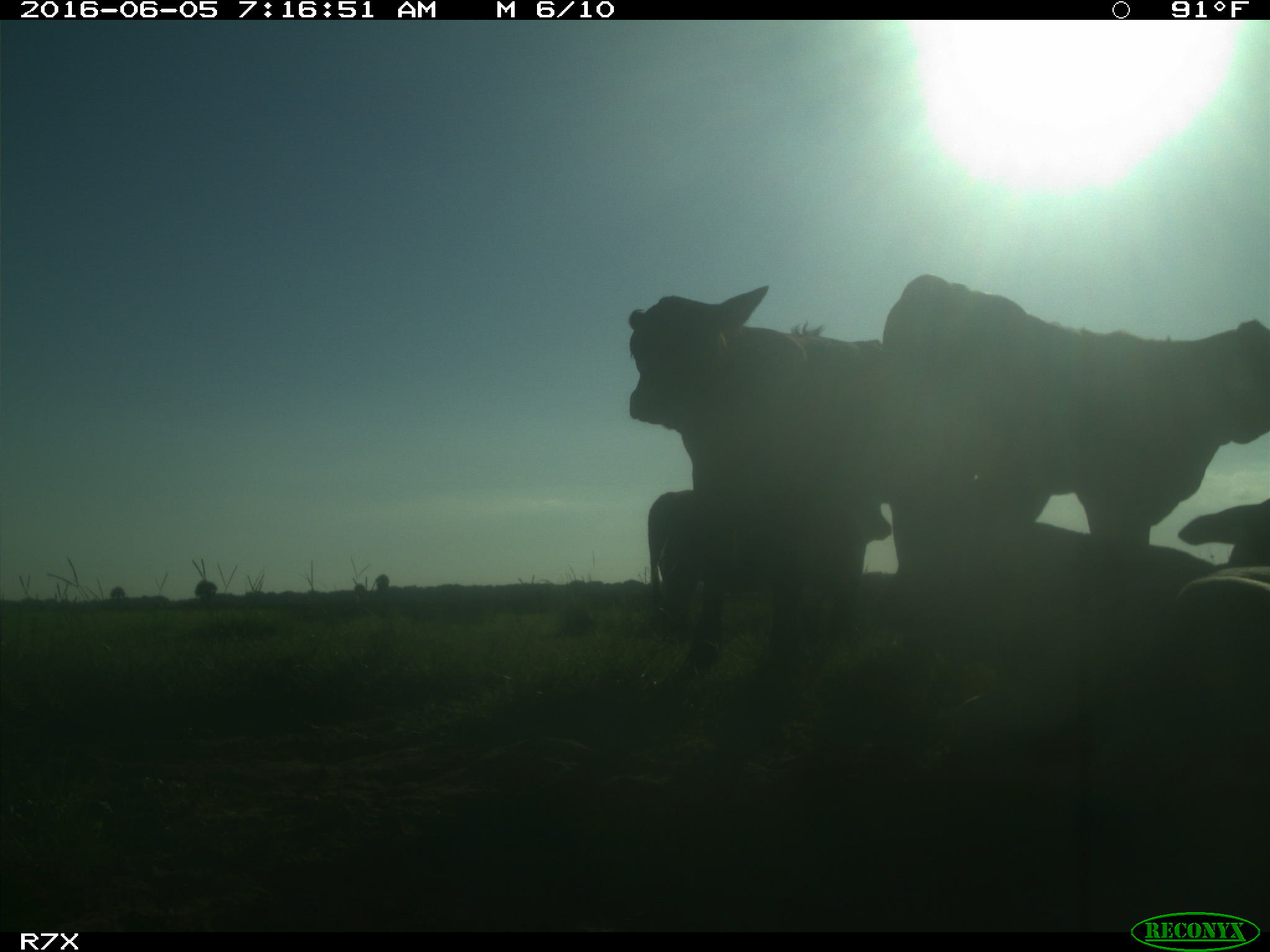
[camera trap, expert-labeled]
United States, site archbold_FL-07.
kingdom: Animalia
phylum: Chordata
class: Mammalia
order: Artiodactyla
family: Bovidae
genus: Bos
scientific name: Bos taurus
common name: domestic cow